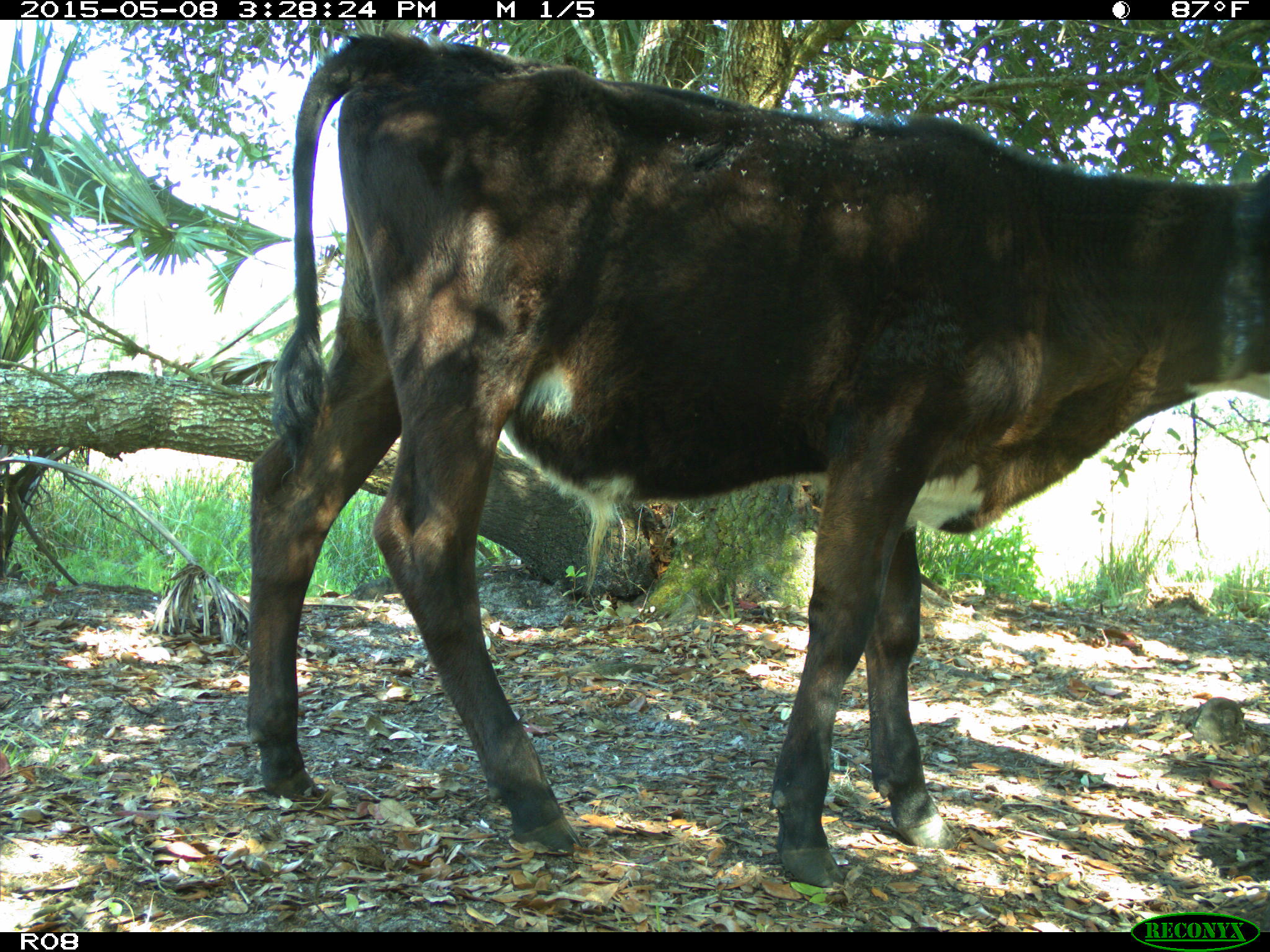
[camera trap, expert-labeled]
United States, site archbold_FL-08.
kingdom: Animalia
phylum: Chordata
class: Mammalia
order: Artiodactyla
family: Bovidae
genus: Bos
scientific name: Bos taurus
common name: domestic cow